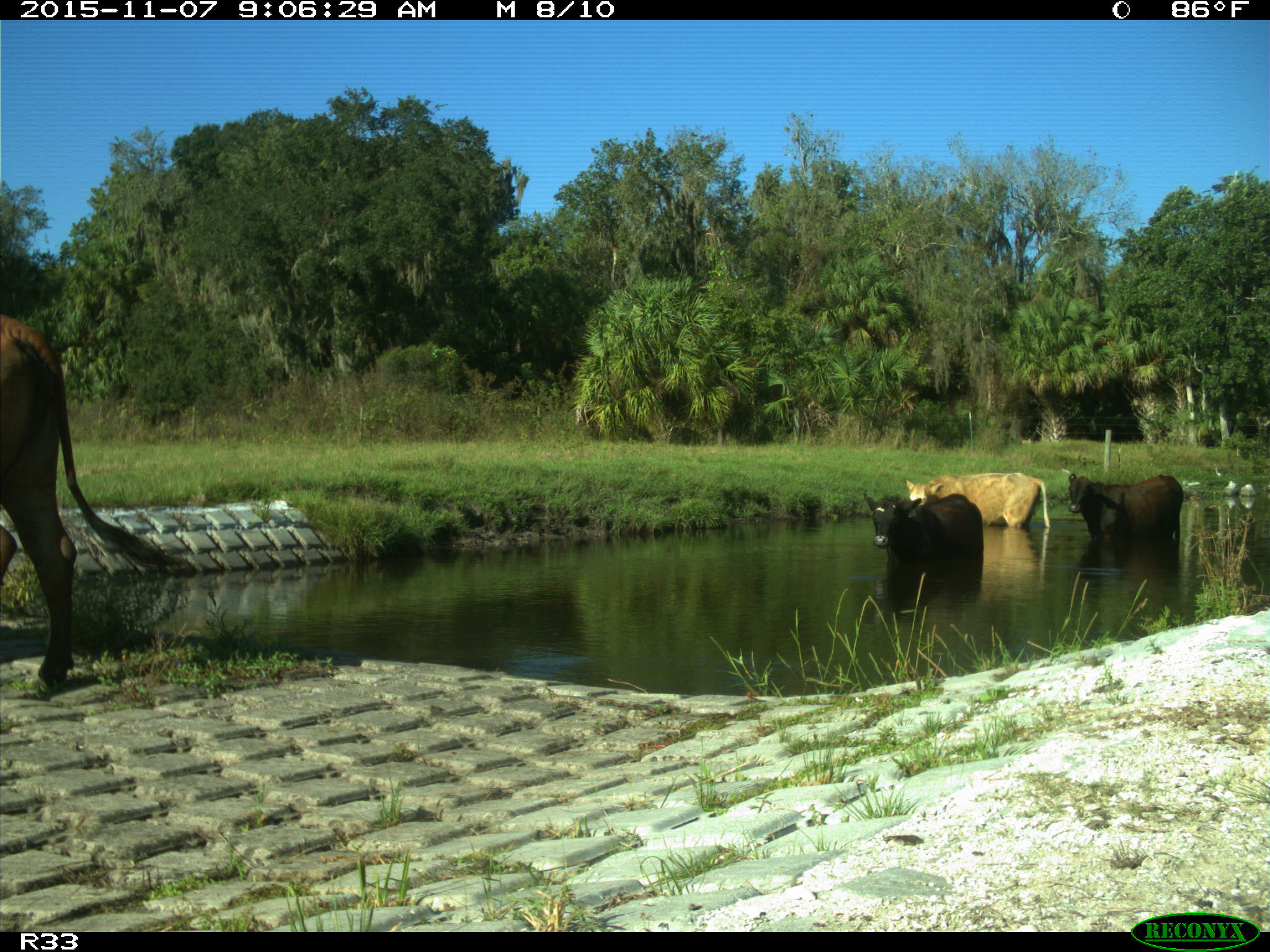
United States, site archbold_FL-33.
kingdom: Animalia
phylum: Chordata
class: Mammalia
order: Artiodactyla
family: Bovidae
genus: Bos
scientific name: Bos taurus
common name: domestic cow